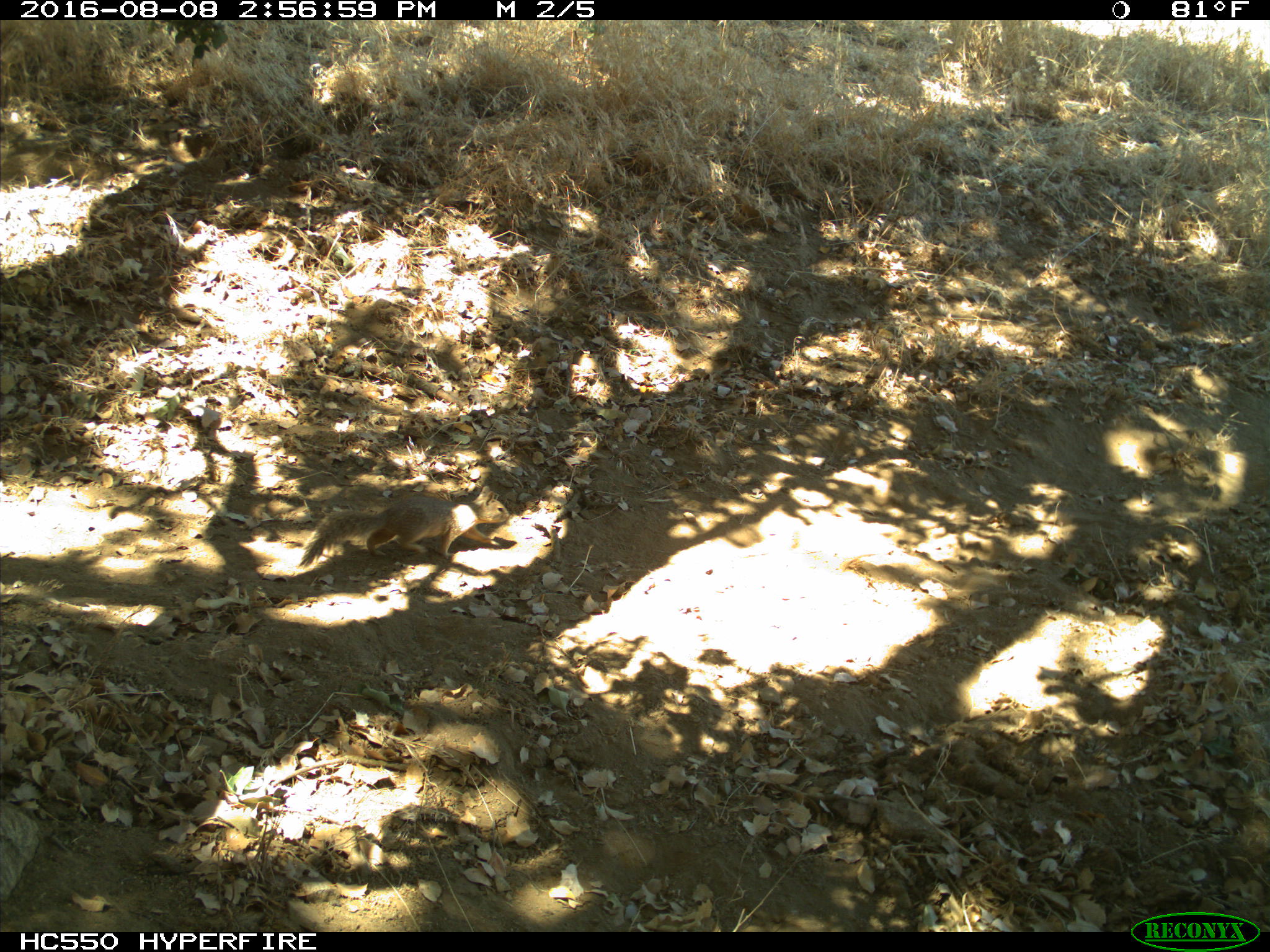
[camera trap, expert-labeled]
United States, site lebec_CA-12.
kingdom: Animalia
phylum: Chordata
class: Mammalia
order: Rodentia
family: Sciuridae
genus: Otospermophilus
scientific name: Otospermophilus beecheyi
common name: california ground squirrel